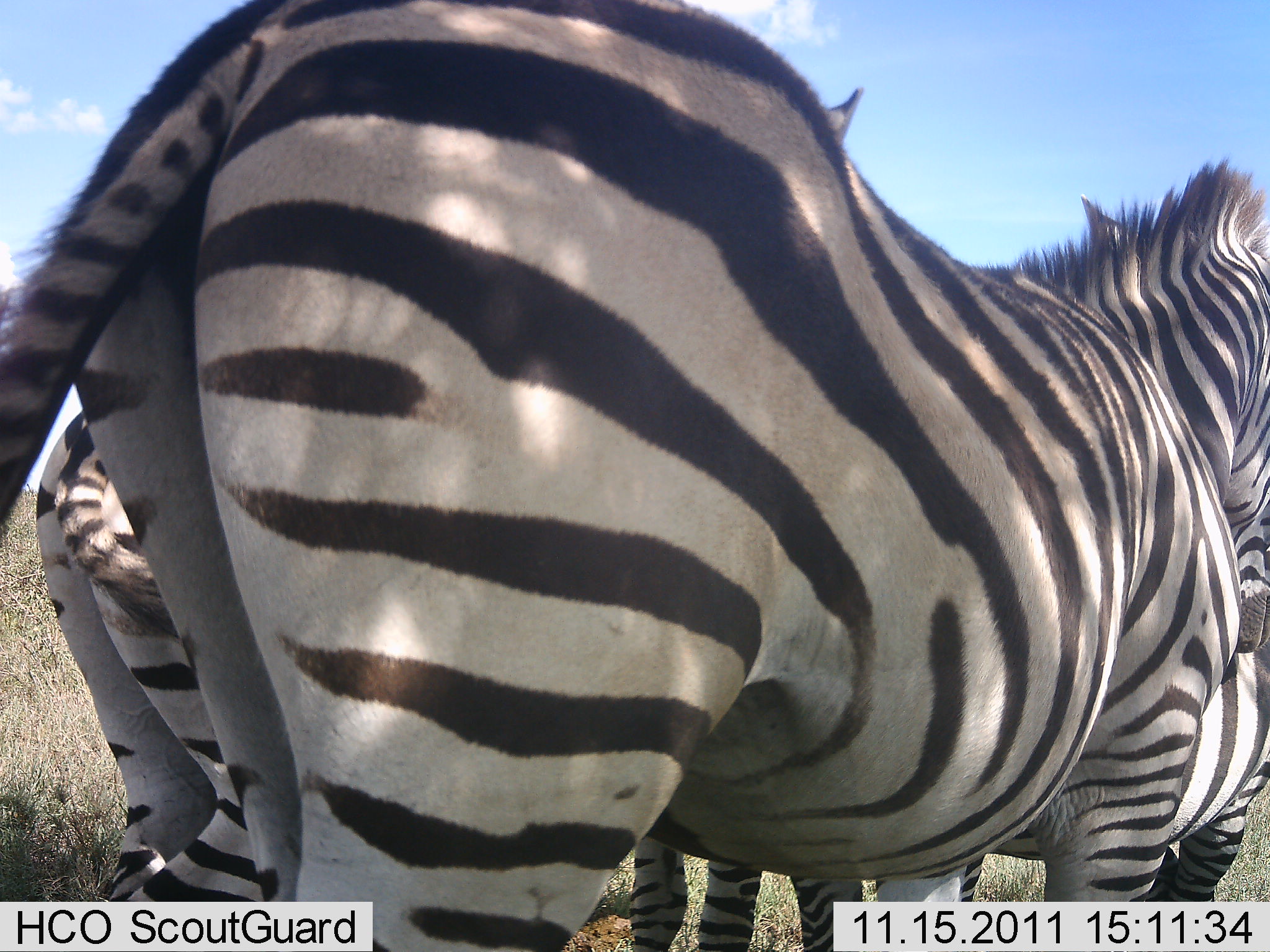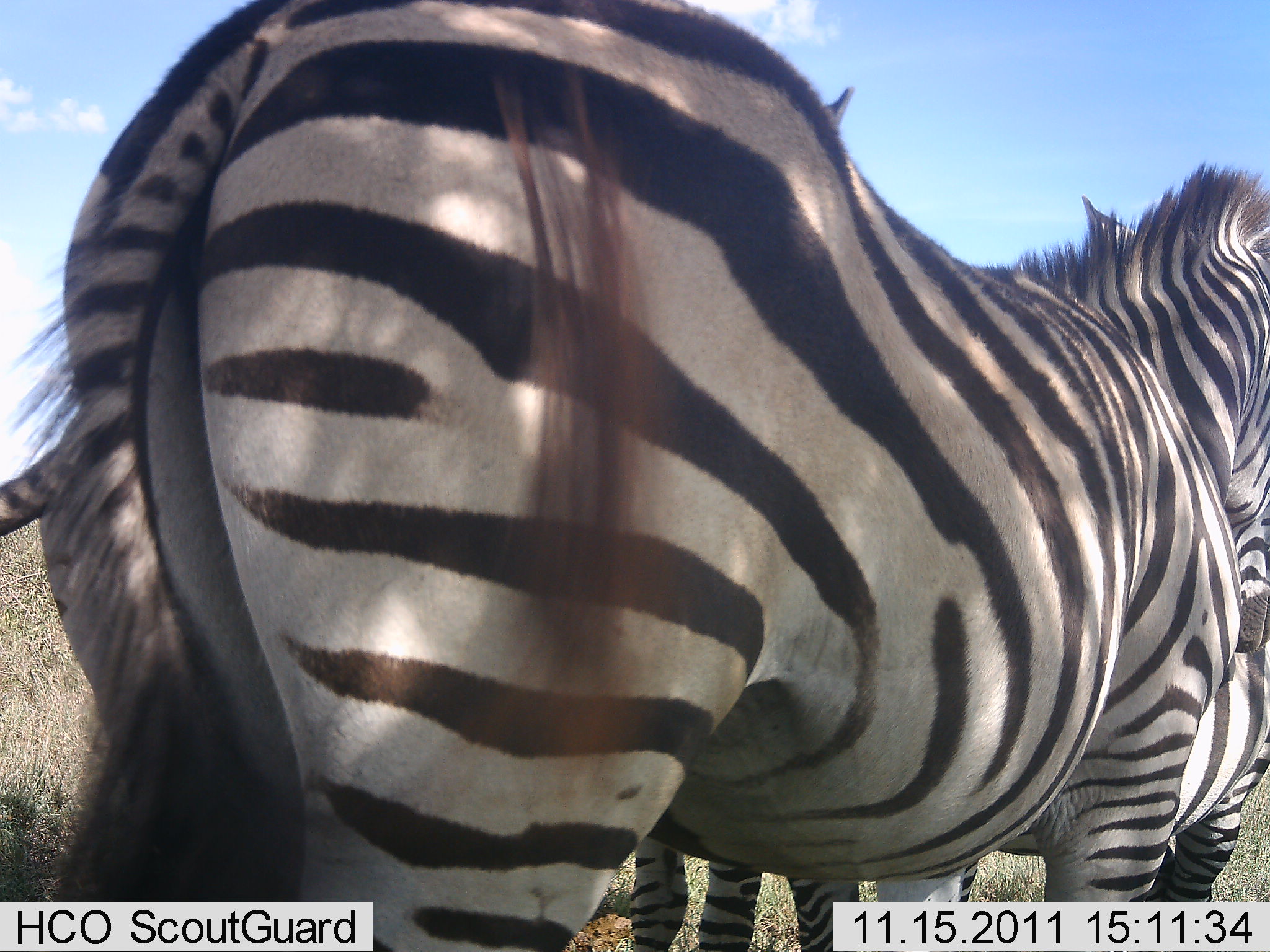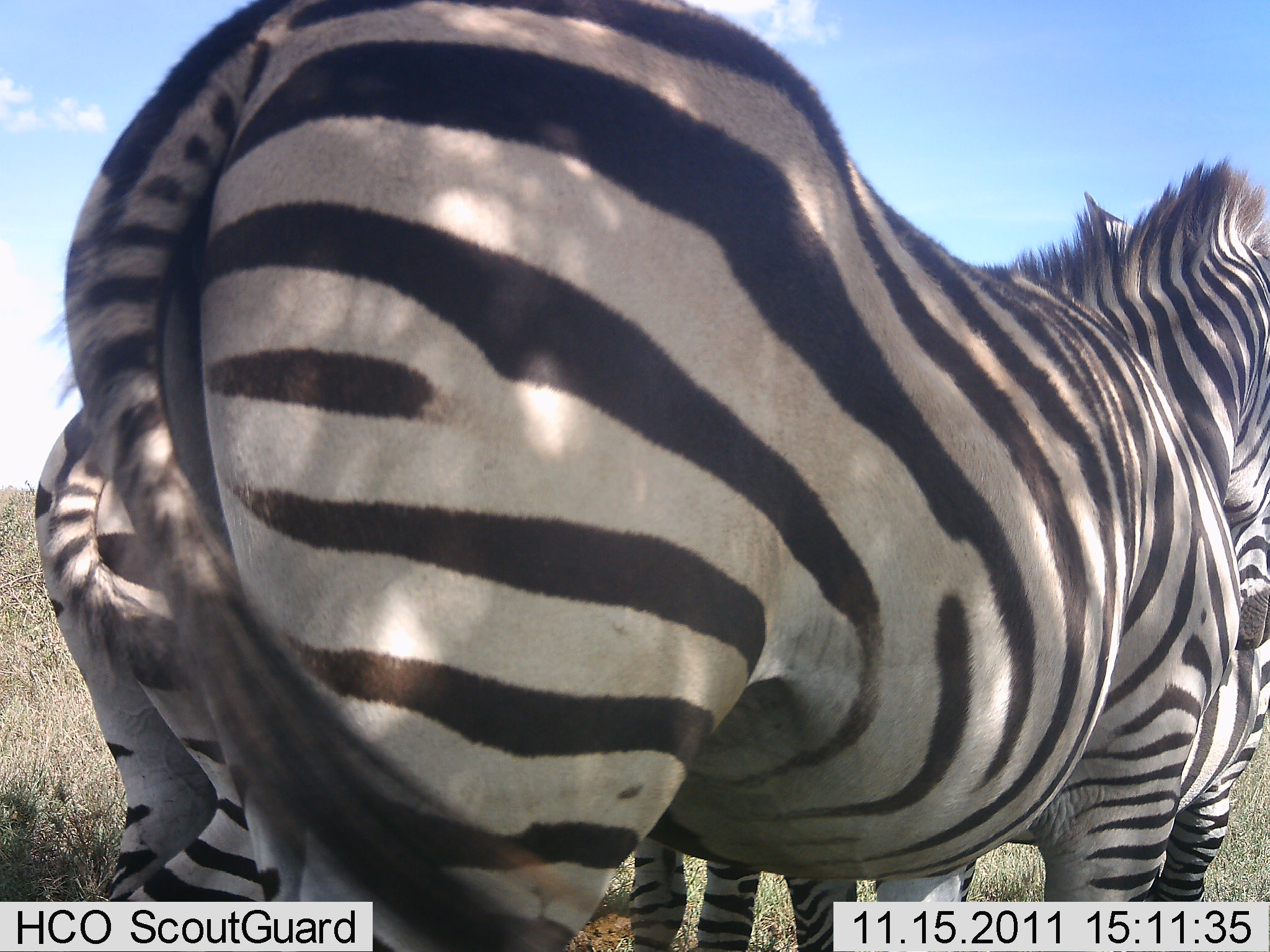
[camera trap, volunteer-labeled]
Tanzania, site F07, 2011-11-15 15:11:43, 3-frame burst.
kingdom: Animalia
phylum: Chordata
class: Mammalia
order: Perissodactyla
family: Equidae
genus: Equus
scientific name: Equus quagga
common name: plains zebra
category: zebra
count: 3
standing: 100%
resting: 8%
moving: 0%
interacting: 0%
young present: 8%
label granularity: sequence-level